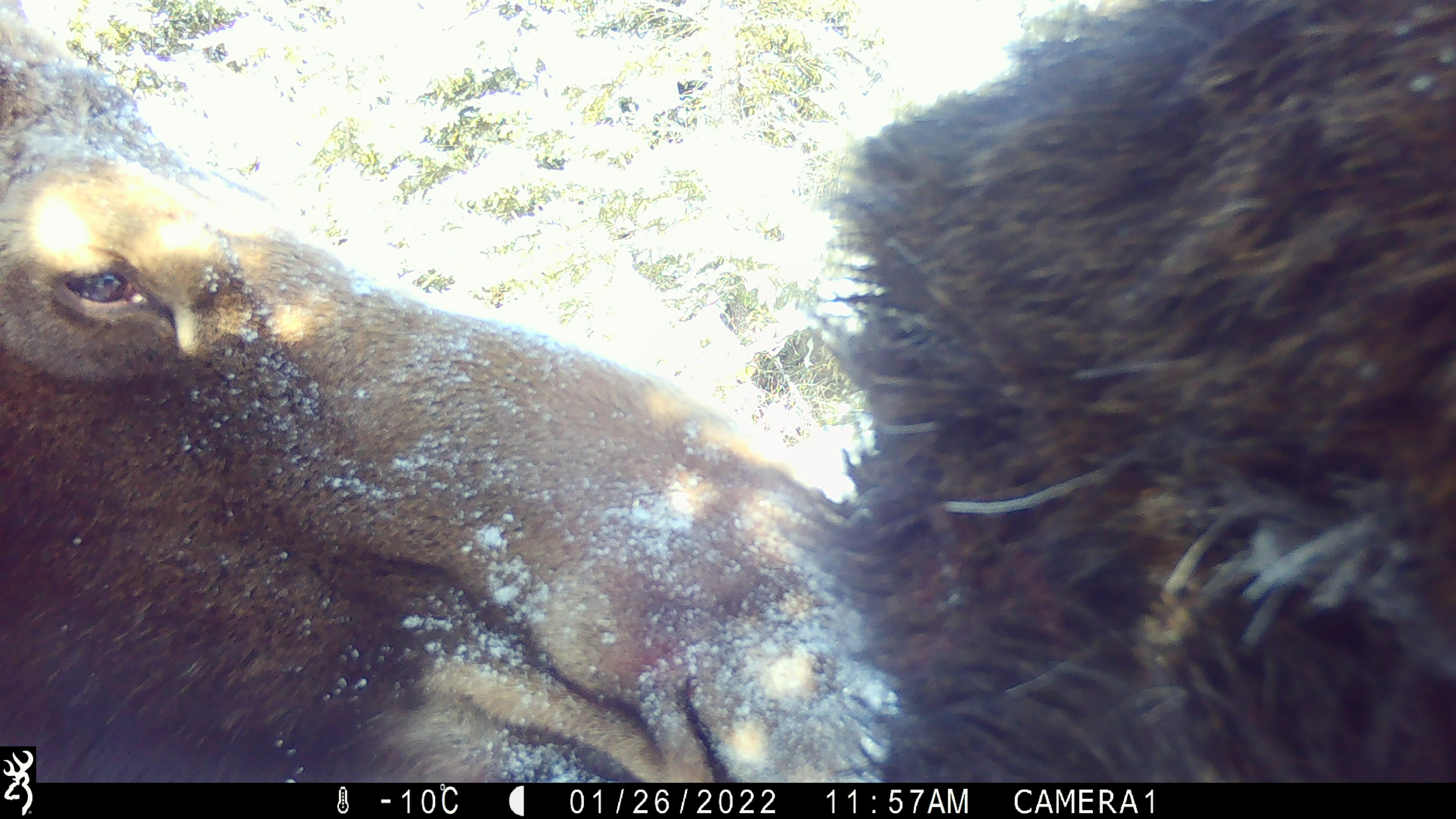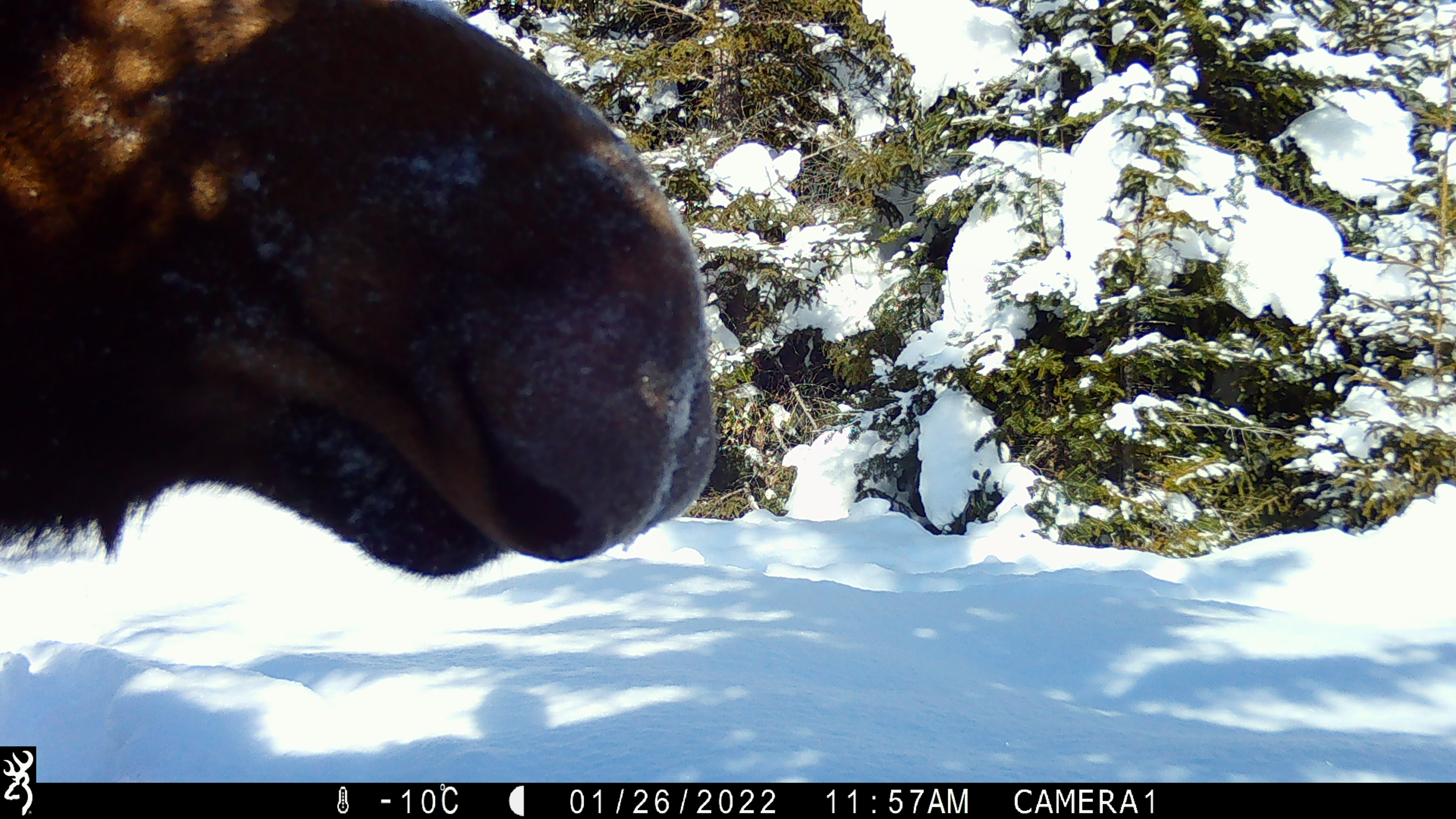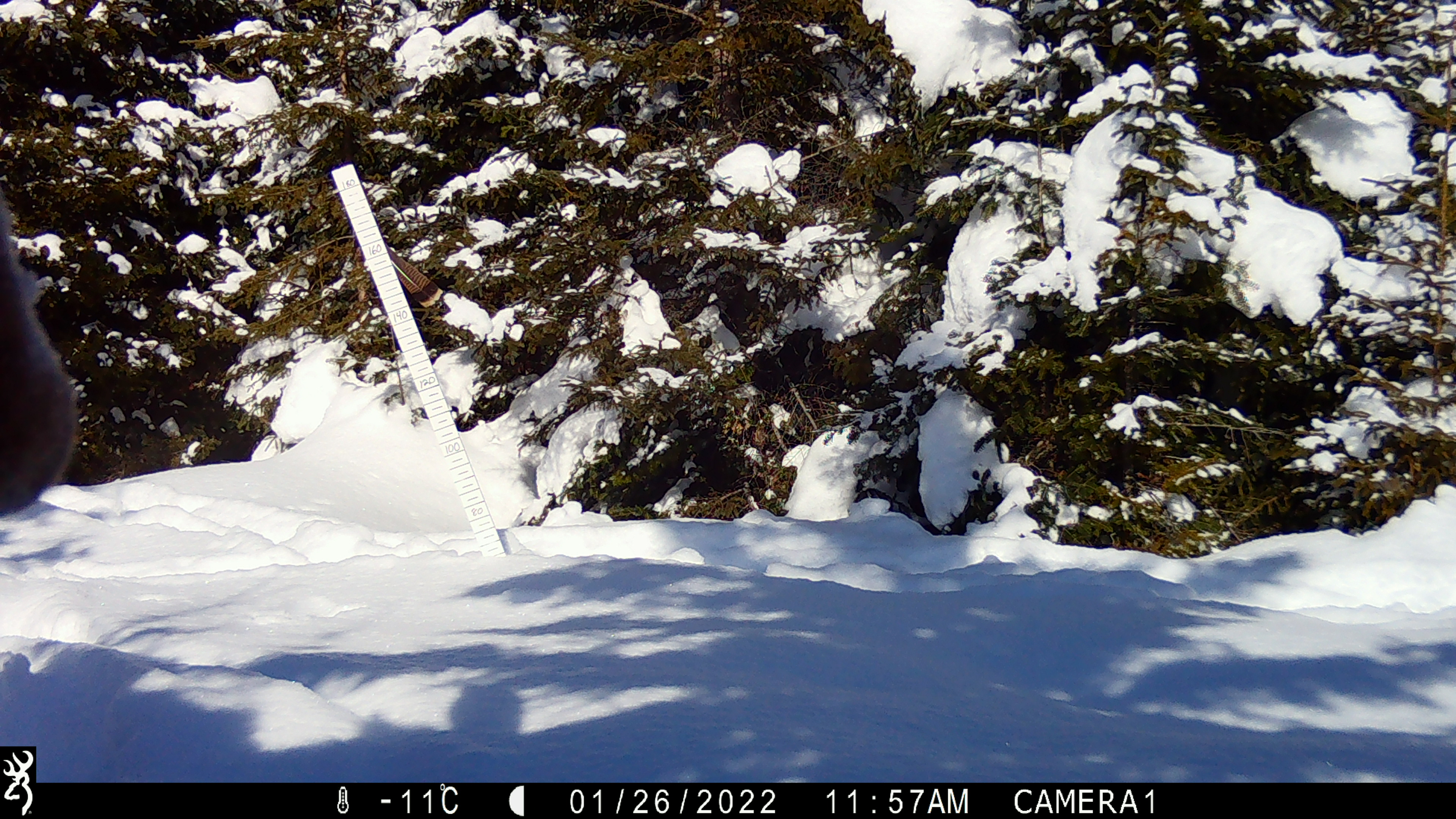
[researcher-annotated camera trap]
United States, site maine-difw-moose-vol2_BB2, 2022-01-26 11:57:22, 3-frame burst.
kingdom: Animalia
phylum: Chordata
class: Mammalia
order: Artiodactyla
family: Cervidae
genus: Alces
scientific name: Alces alces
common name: moose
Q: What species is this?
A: Moose (Alces alces).